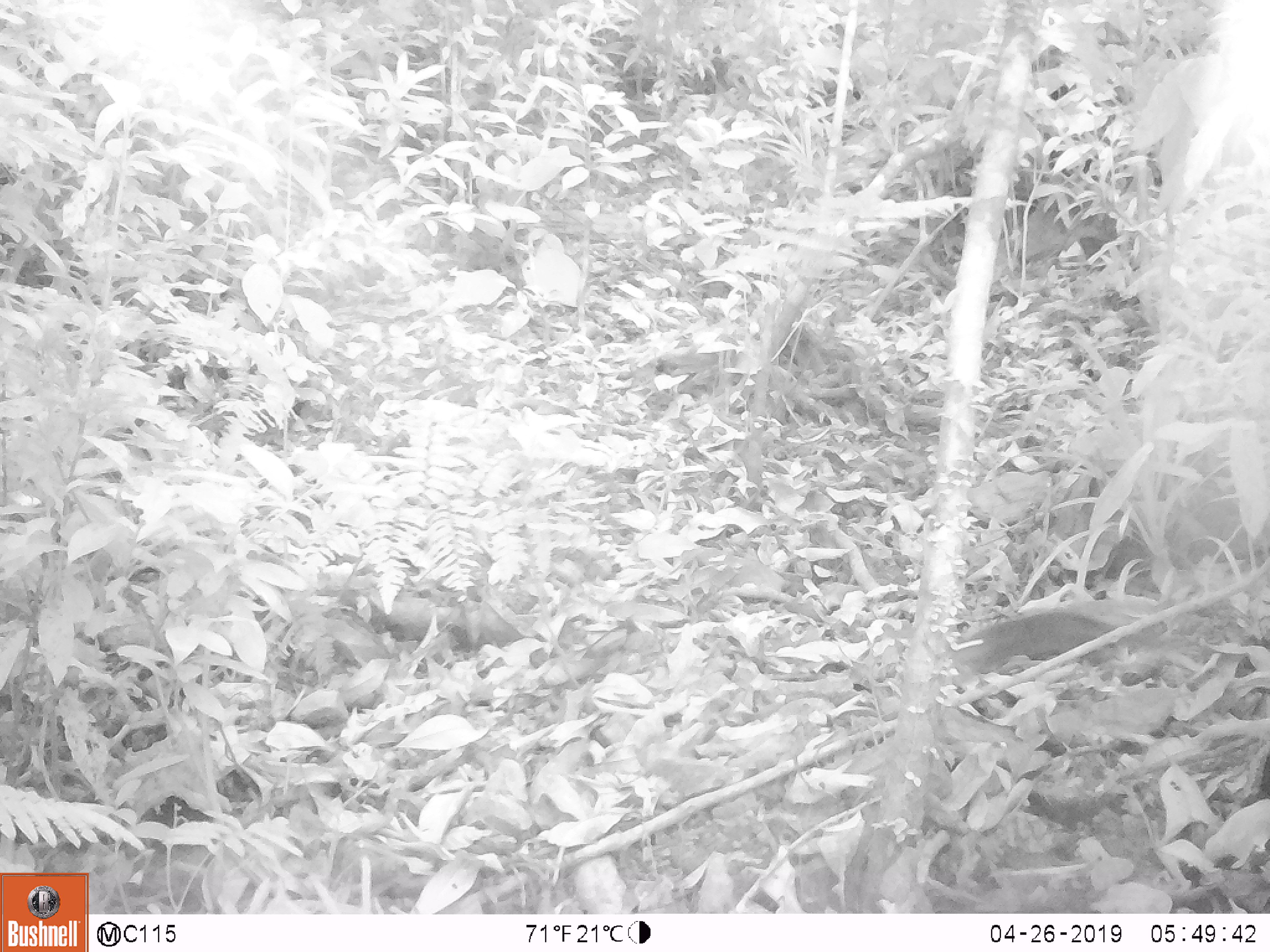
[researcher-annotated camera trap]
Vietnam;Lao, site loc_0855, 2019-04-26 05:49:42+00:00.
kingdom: Animalia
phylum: Chordata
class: Mammalia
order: Rodentia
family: Sciuridae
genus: Dremomys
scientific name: Dremomys rufigenis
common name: red-cheeked squirrel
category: red cheeked squirrel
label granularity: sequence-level